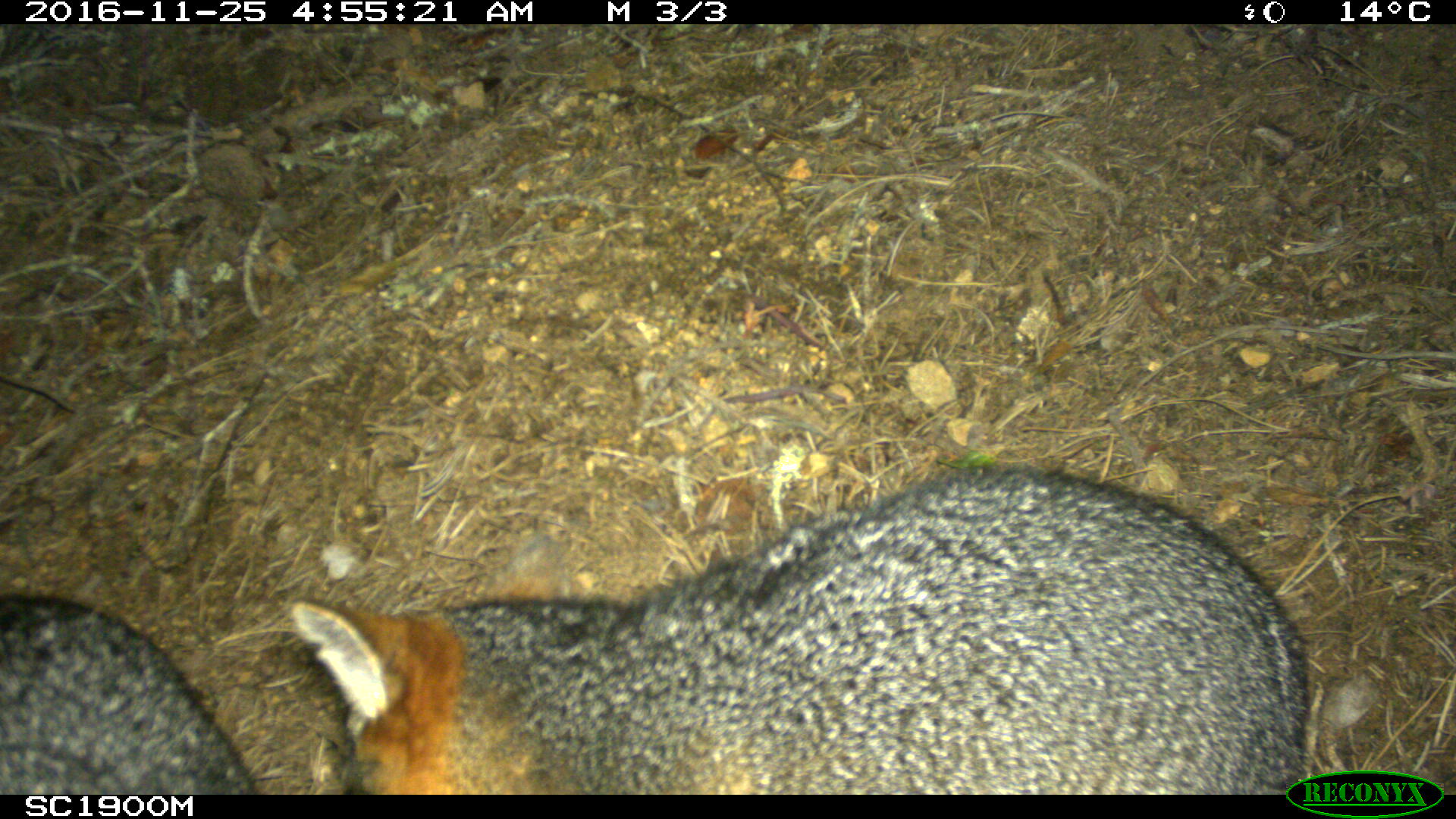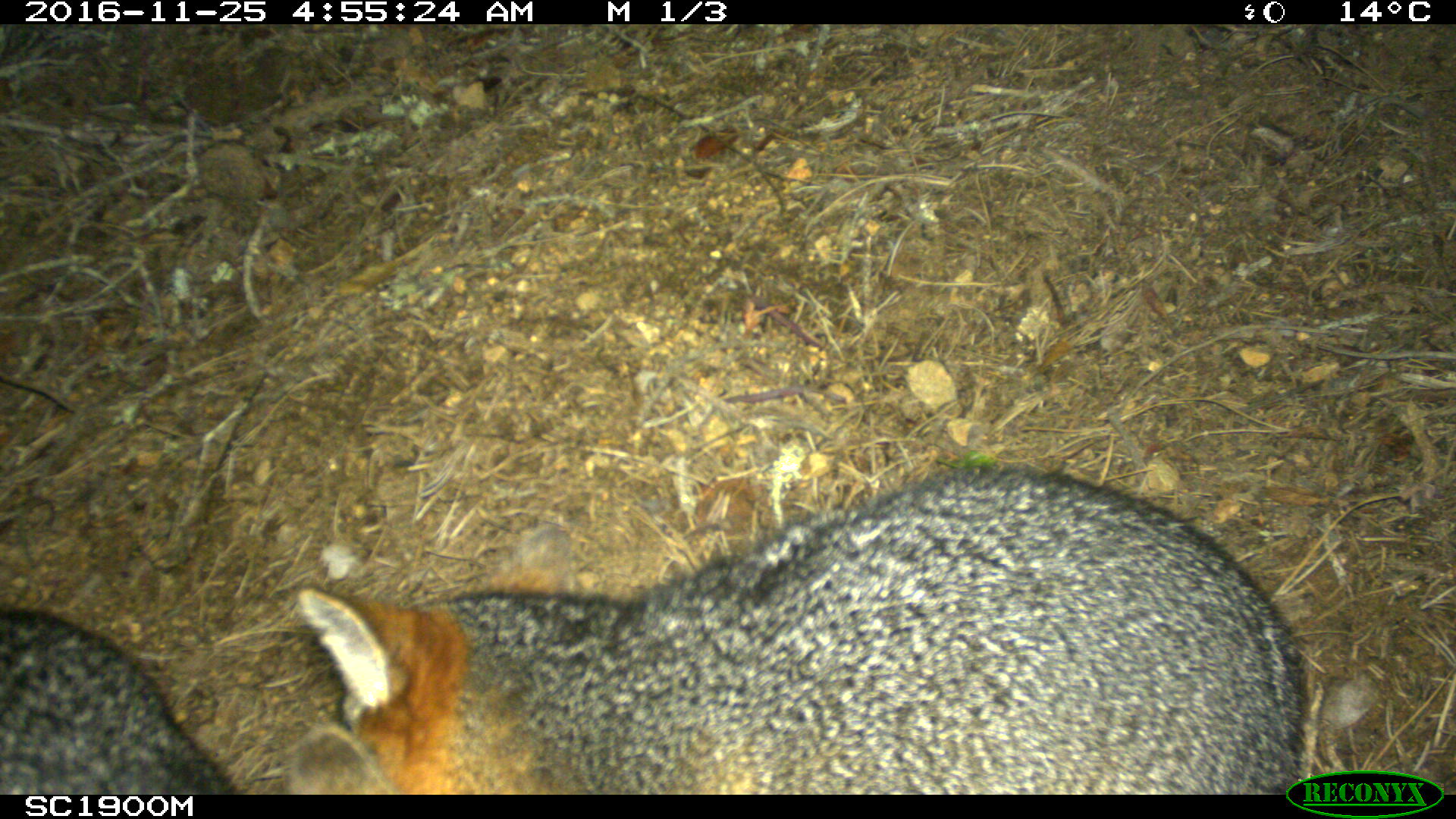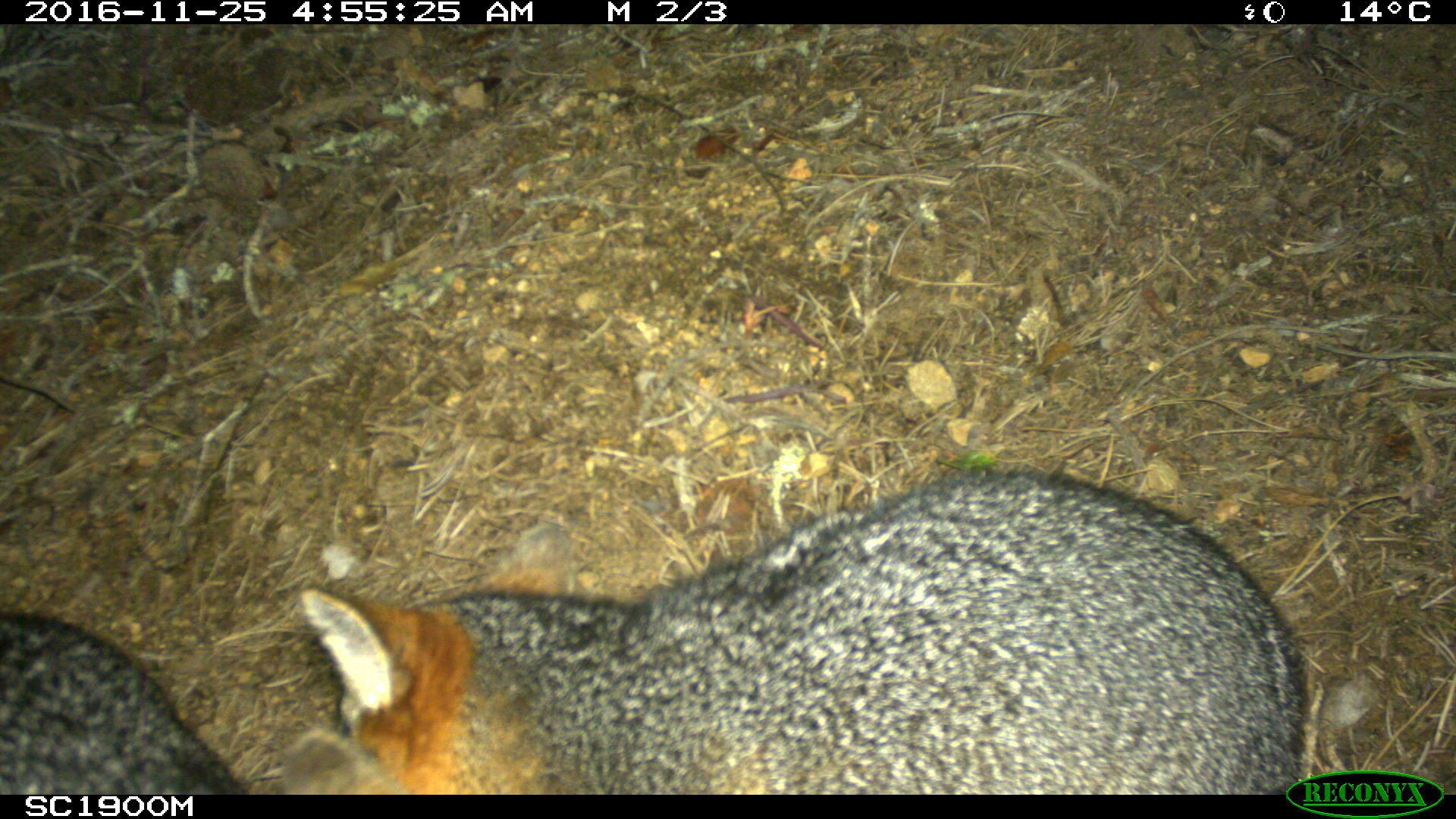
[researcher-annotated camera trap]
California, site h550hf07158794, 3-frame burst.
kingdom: Animalia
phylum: Chordata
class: Mammalia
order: Carnivora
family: Canidae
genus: Urocyon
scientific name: Urocyon littoralis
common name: island fox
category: fox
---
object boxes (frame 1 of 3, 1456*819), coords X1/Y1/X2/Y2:
fox: 290/464/1311/795; 0/593/260/796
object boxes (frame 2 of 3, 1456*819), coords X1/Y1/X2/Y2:
fox: 294/464/1311/795; 0/604/240/796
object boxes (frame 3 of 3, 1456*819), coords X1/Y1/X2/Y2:
fox: 299/469/1312/794; 0/607/406/794